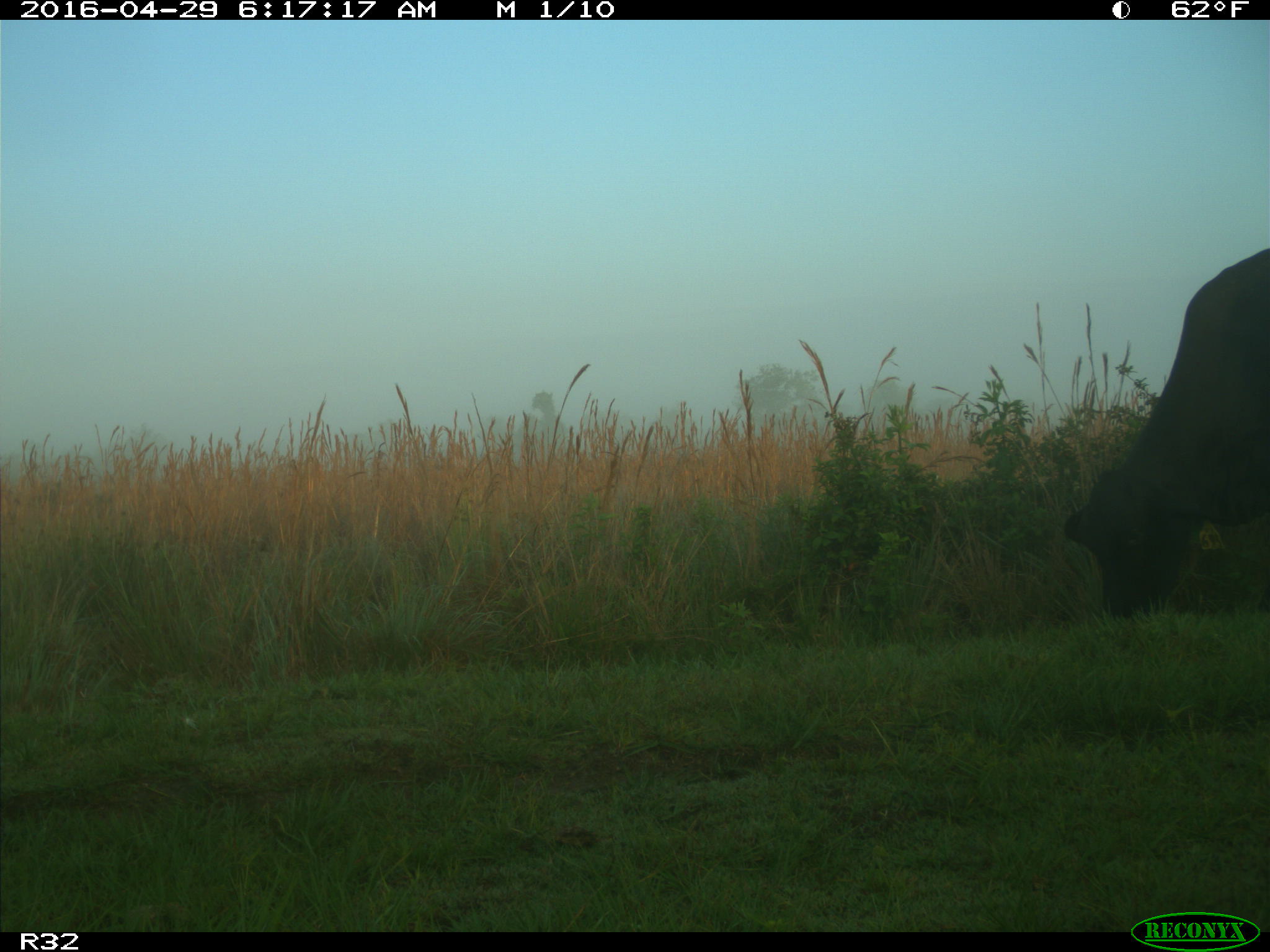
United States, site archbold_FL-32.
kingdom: Animalia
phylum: Chordata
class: Mammalia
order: Artiodactyla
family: Bovidae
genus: Bos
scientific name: Bos taurus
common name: domestic cow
Bos taurus (domestic cow).